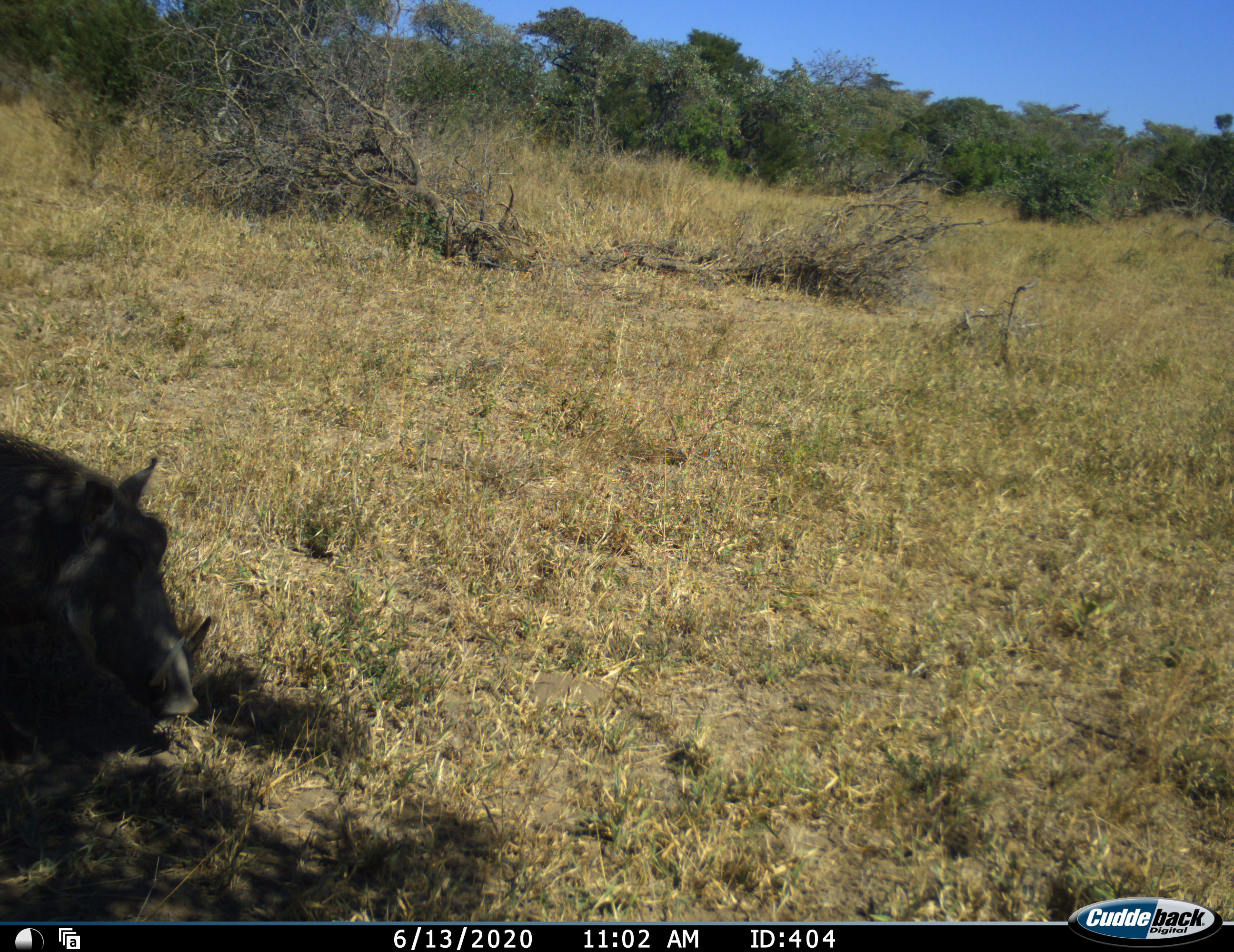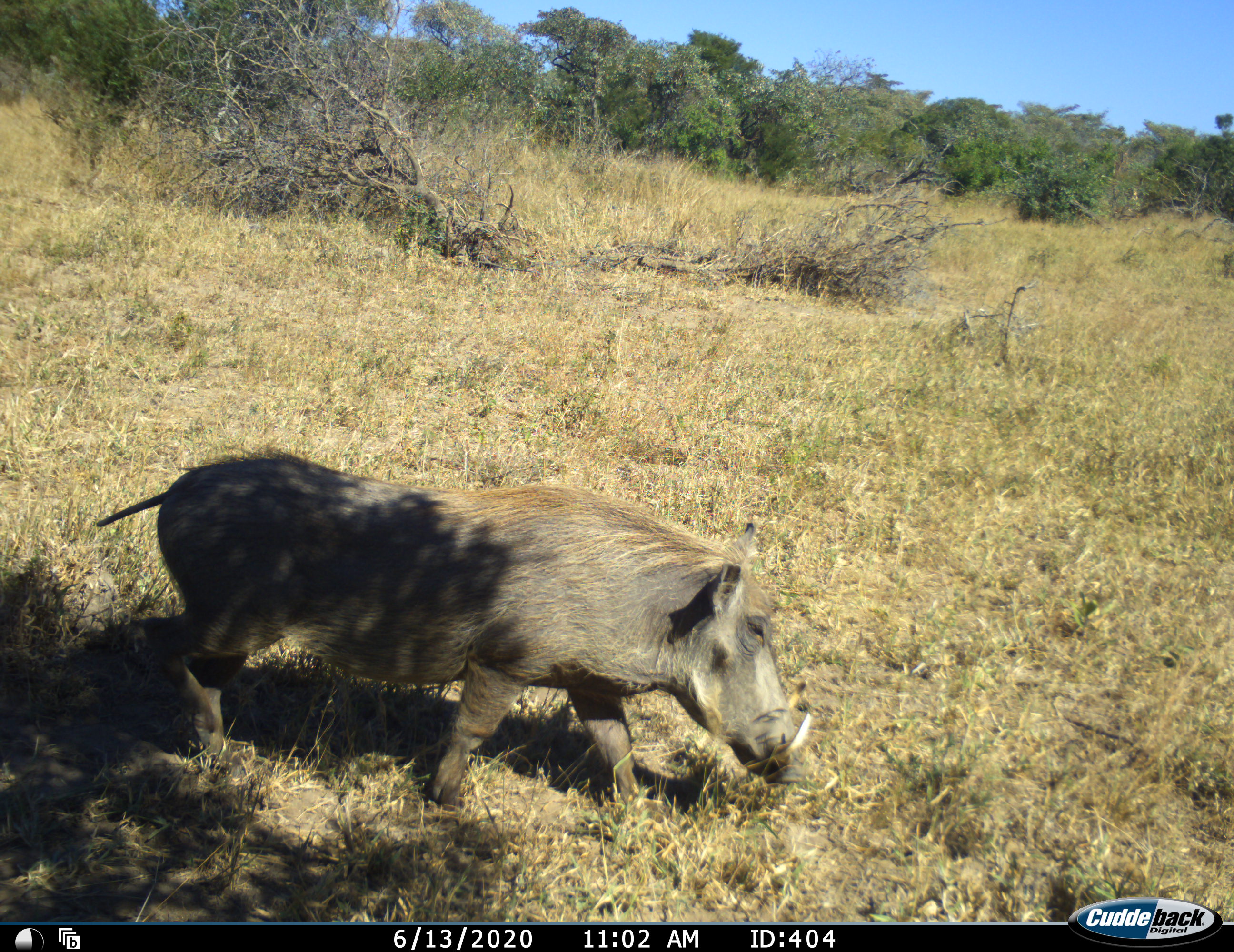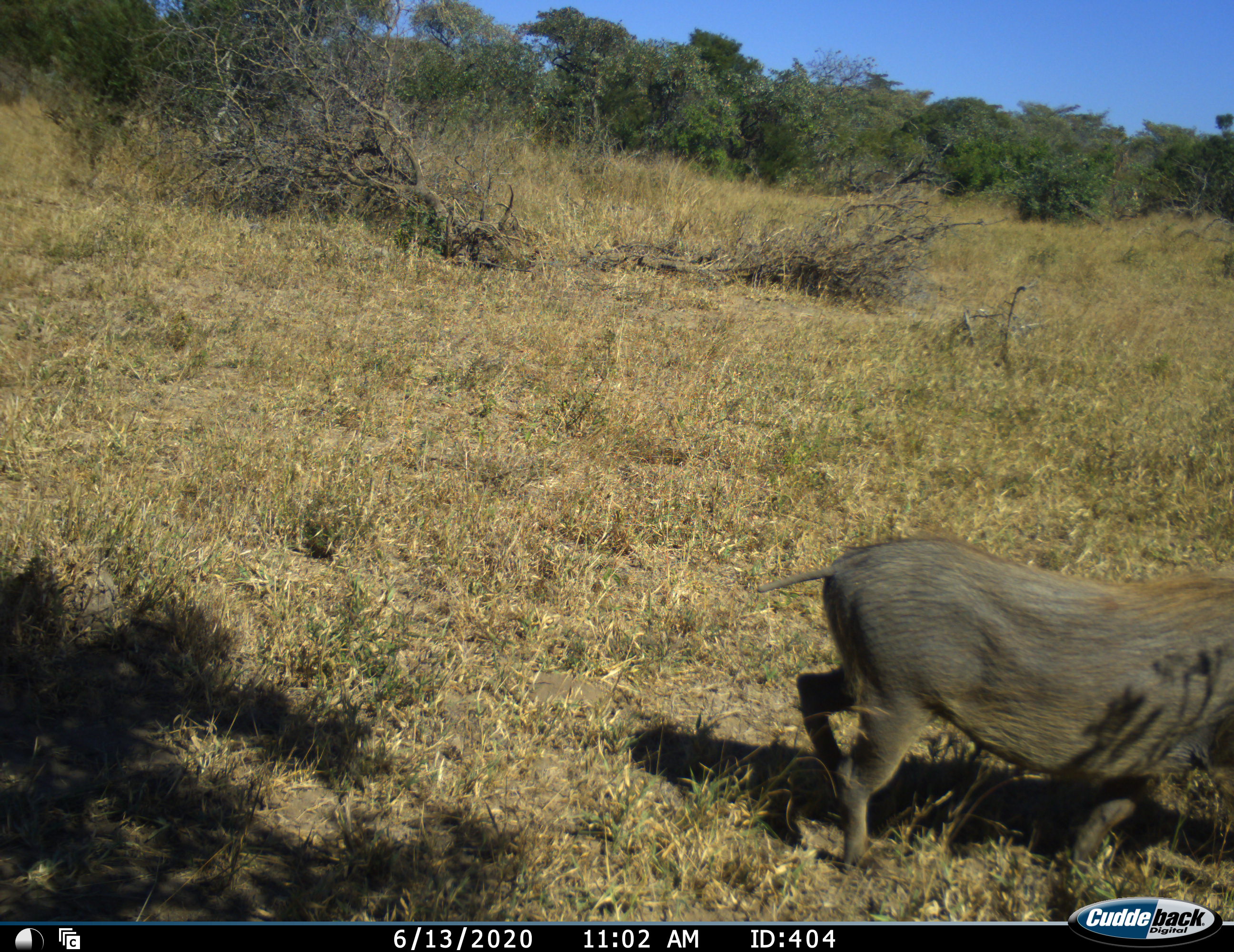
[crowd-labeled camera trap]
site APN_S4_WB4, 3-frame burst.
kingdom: Animalia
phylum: Chordata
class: Mammalia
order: Artiodactyla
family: Suidae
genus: Phacochoerus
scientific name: Phacochoerus africanus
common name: warthog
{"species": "warthog (Phacochoerus africanus)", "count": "1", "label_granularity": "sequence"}